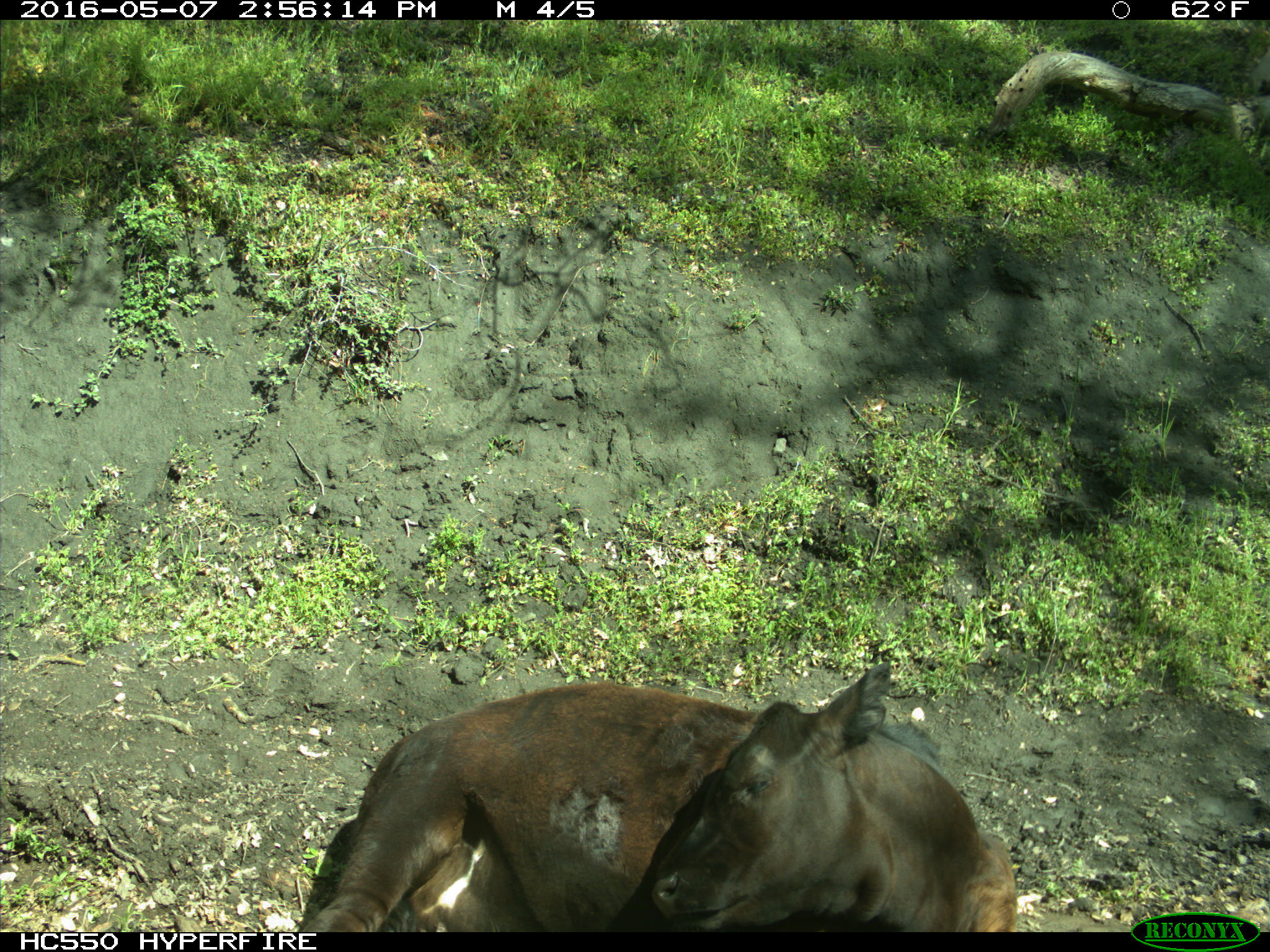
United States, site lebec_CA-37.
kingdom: Animalia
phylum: Chordata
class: Mammalia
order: Artiodactyla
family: Bovidae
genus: Bos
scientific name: Bos taurus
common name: domestic cow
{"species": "Bos taurus (domestic cow)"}